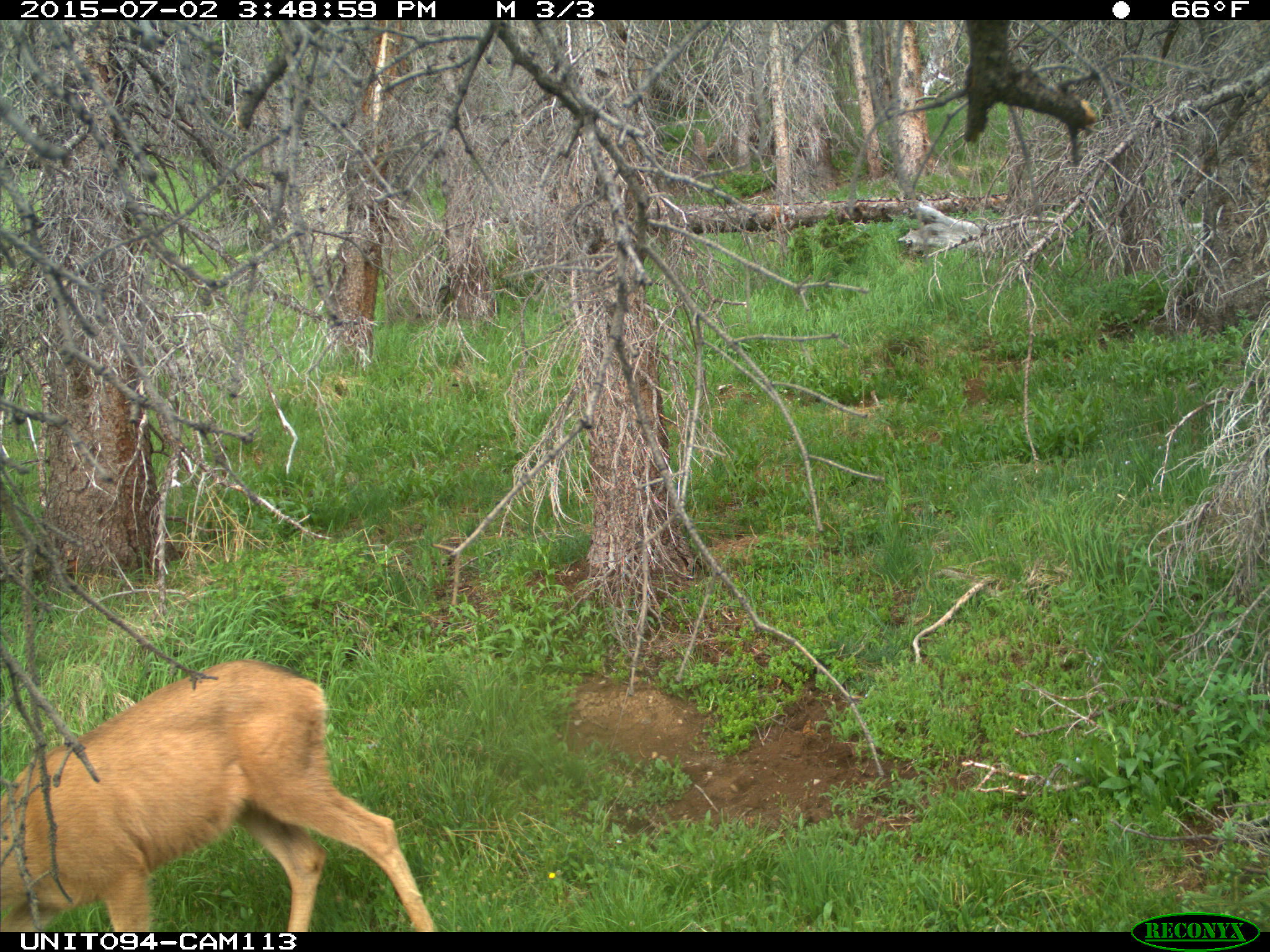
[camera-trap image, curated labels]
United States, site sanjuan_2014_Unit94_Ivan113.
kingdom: Animalia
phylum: Chordata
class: Mammalia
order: Artiodactyla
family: Cervidae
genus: Odocoileus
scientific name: Odocoileus hemionus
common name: mule deer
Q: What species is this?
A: Odocoileus hemionus (mule deer).